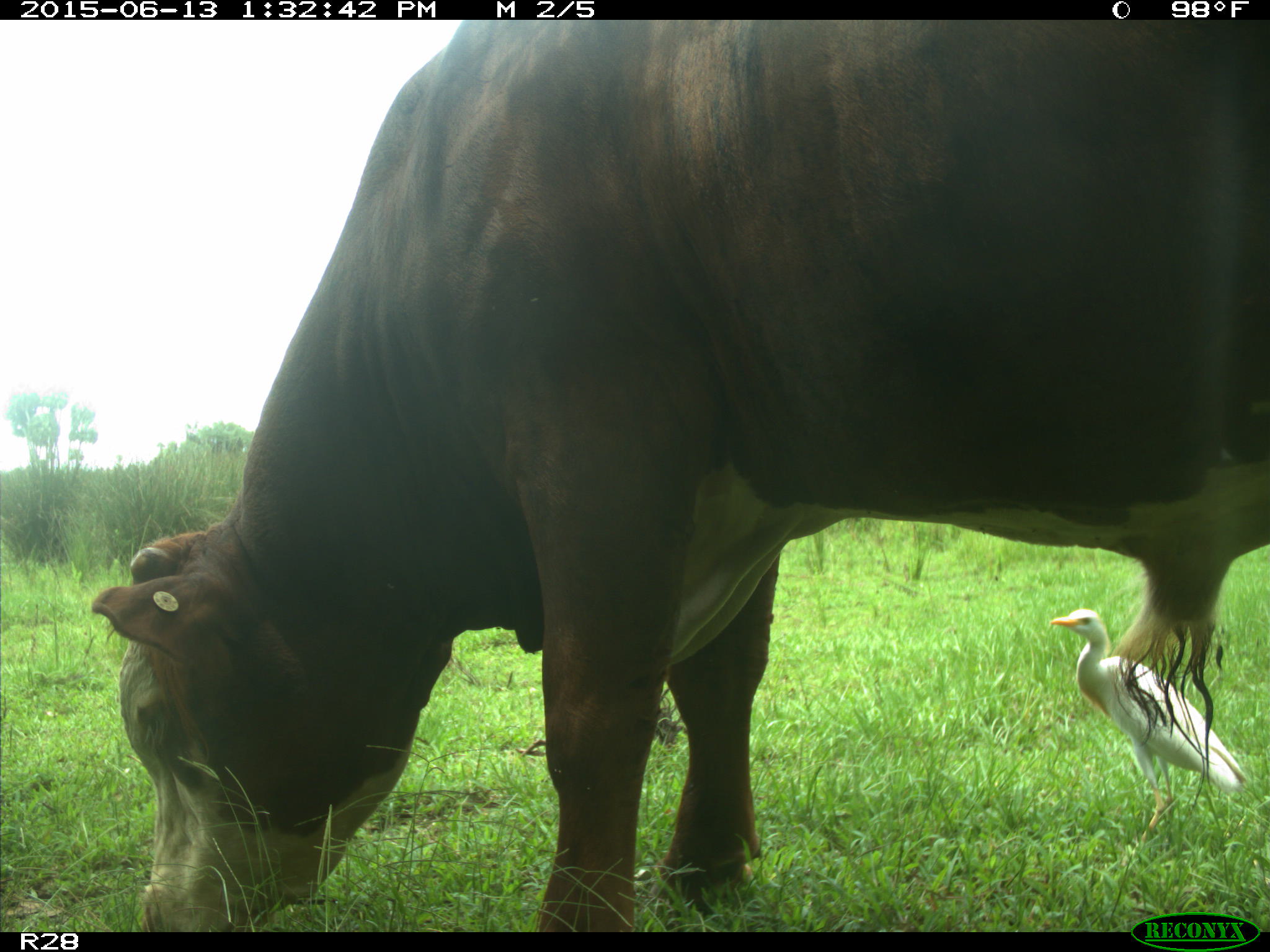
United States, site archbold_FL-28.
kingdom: Animalia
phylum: Chordata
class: Mammalia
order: Artiodactyla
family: Bovidae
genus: Bos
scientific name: Bos taurus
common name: domestic cow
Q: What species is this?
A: Bos taurus (domestic cow).